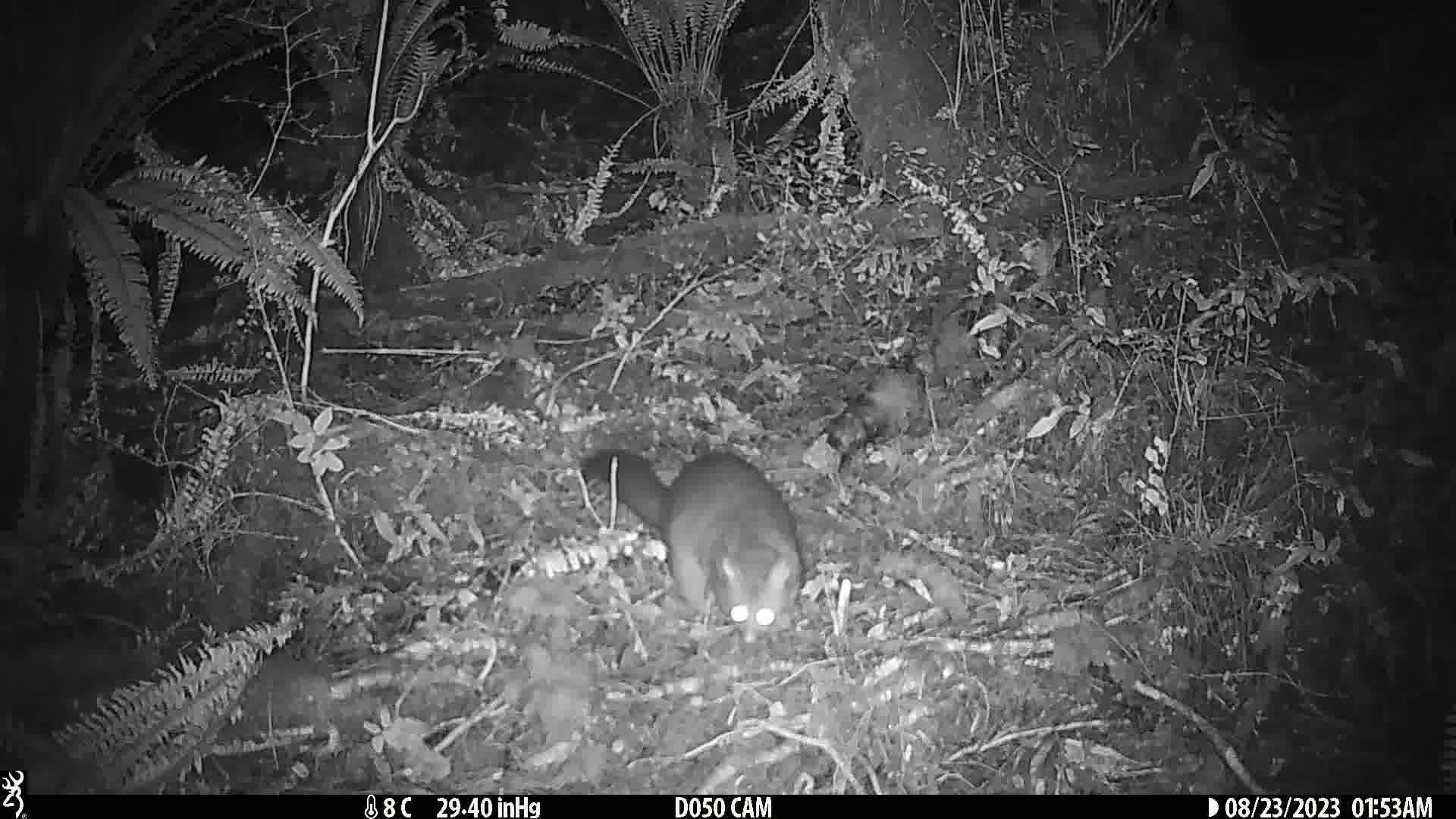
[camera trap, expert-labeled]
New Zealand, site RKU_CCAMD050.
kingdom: Animalia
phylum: Chordata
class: Mammalia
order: Diprotodontia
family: Phalangeridae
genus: Trichosurus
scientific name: Trichosurus vulpecula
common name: common brushtail possum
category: possum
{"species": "possum (common brushtail possum) (Trichosurus vulpecula)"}